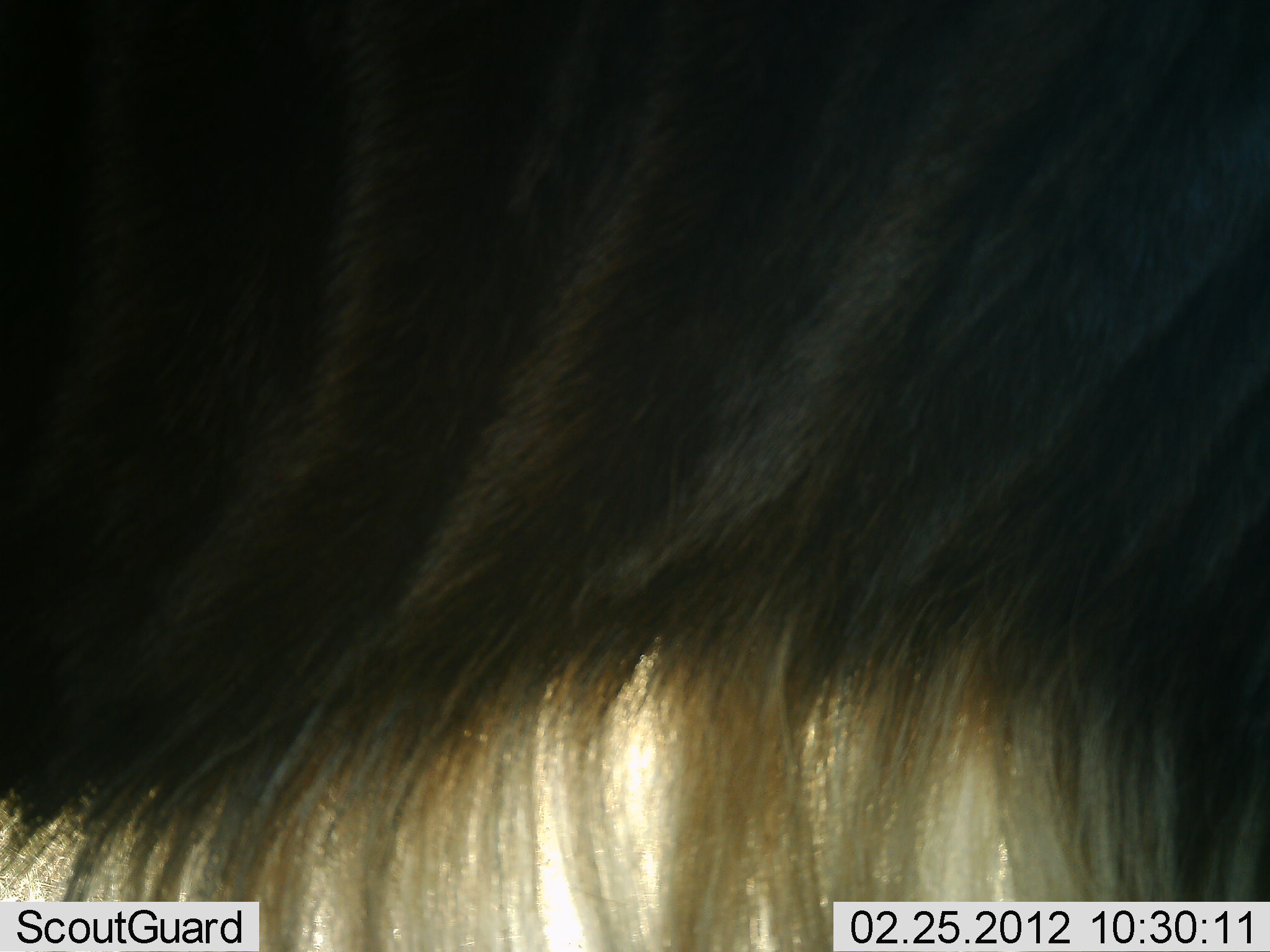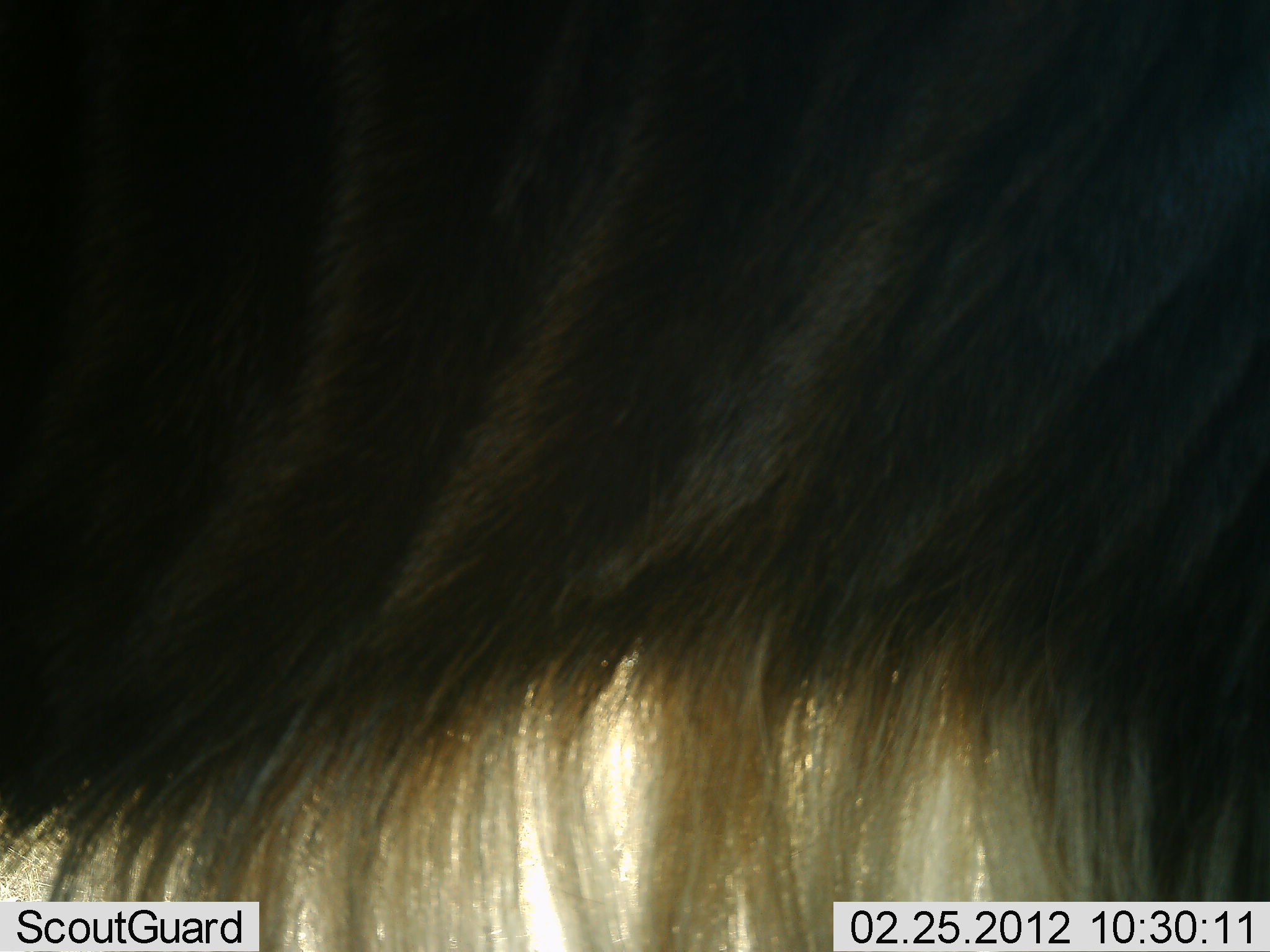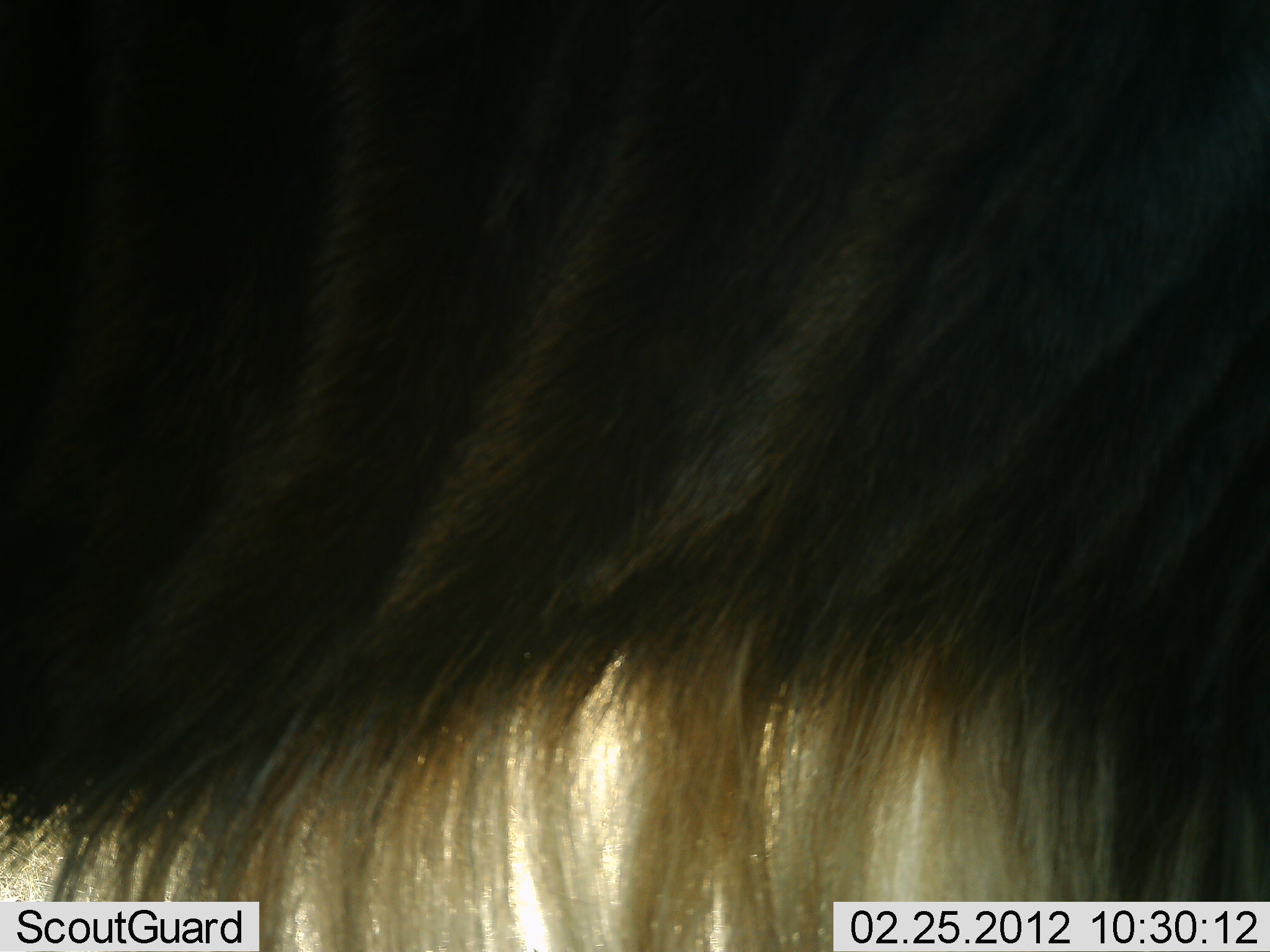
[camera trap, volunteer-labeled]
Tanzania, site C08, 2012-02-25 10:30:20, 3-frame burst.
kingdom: Animalia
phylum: Chordata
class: Mammalia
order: Artiodactyla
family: Bovidae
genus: Connochaetes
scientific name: Connochaetes taurinus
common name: blue wildebeest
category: wildebeest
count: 1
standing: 100%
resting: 0%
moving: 0%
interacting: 0%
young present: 0%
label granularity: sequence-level